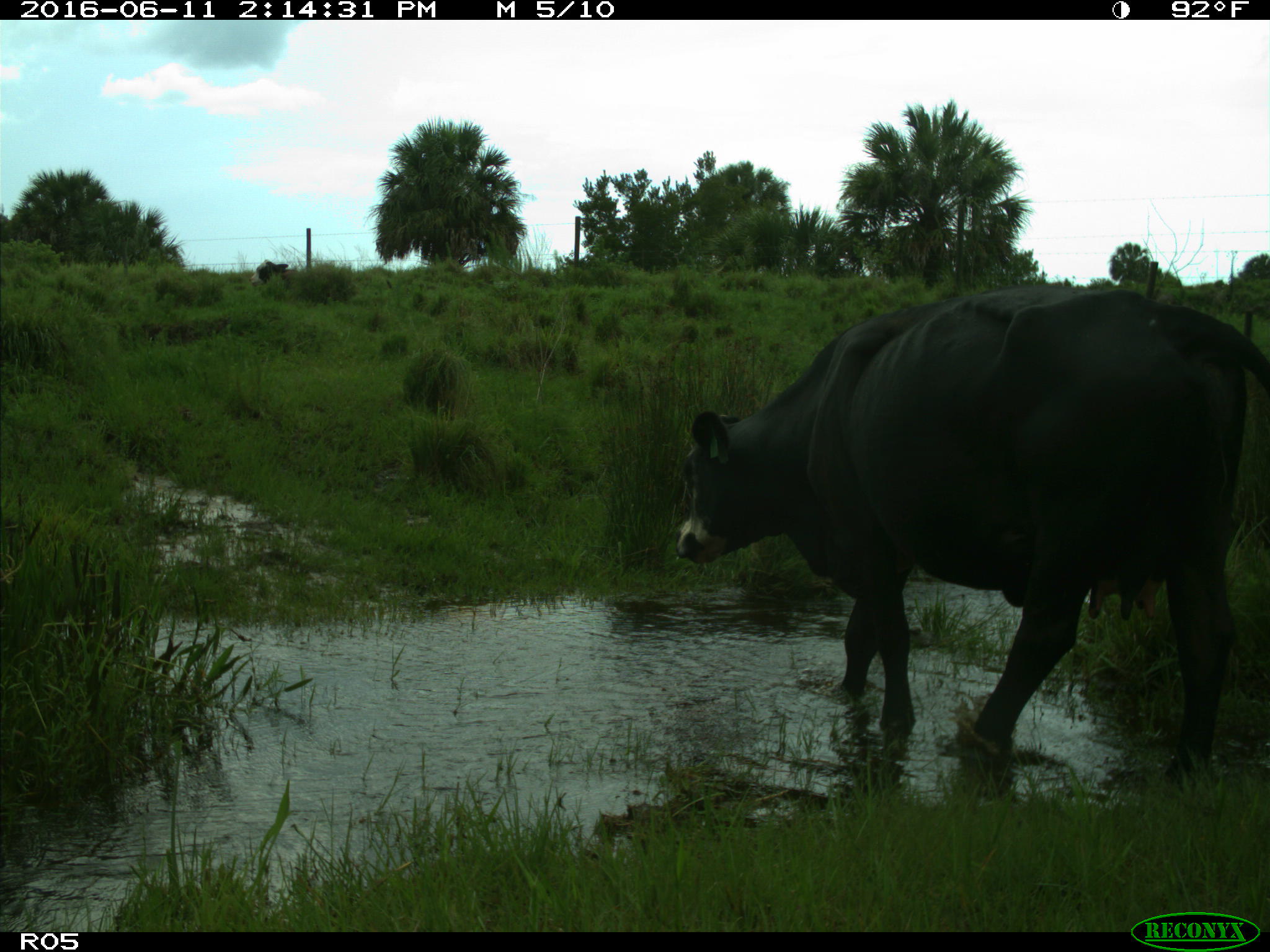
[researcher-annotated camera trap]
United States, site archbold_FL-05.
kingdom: Animalia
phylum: Chordata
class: Mammalia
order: Artiodactyla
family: Bovidae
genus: Bos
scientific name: Bos taurus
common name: domestic cow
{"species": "Bos taurus (domestic cow)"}